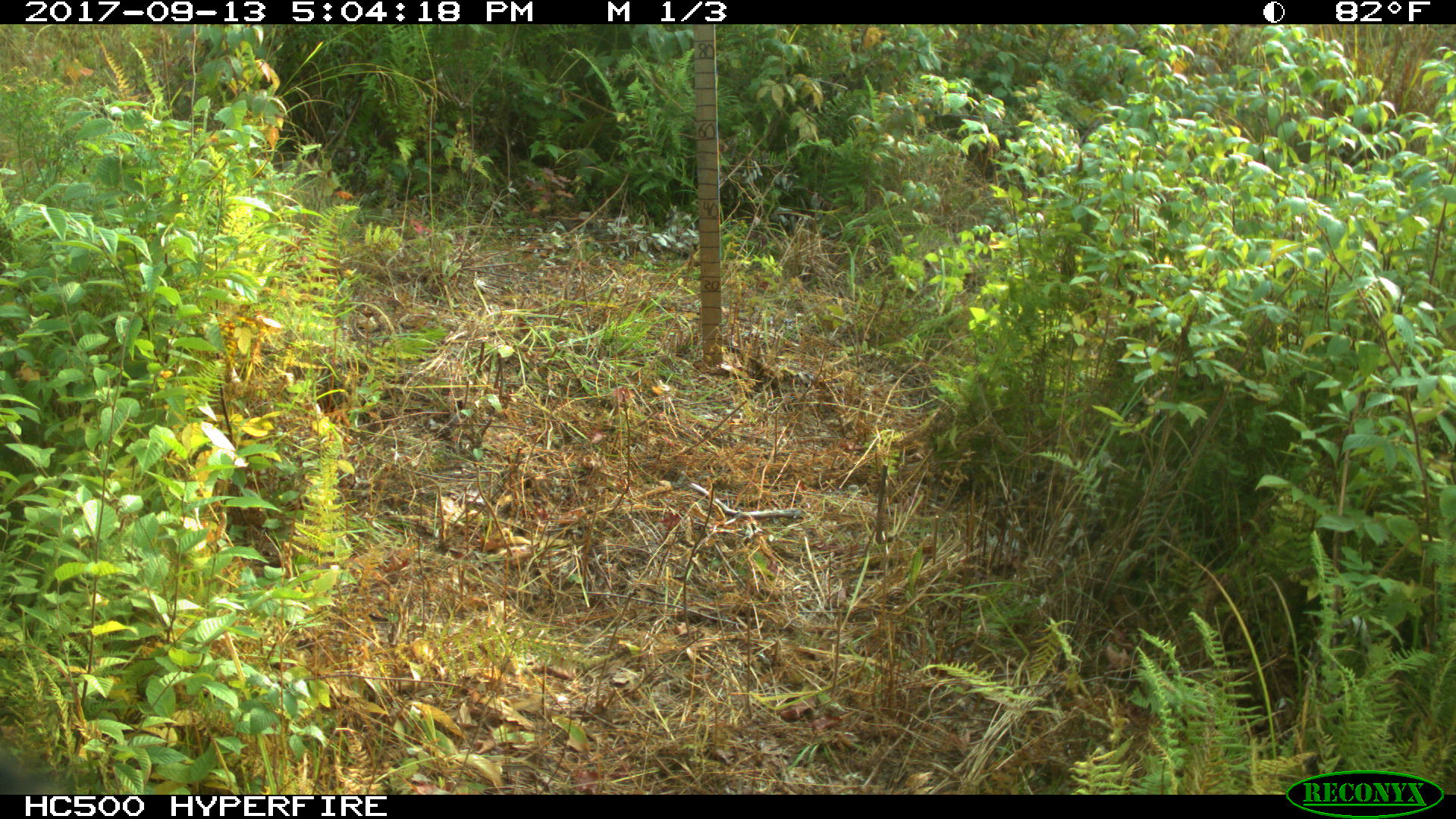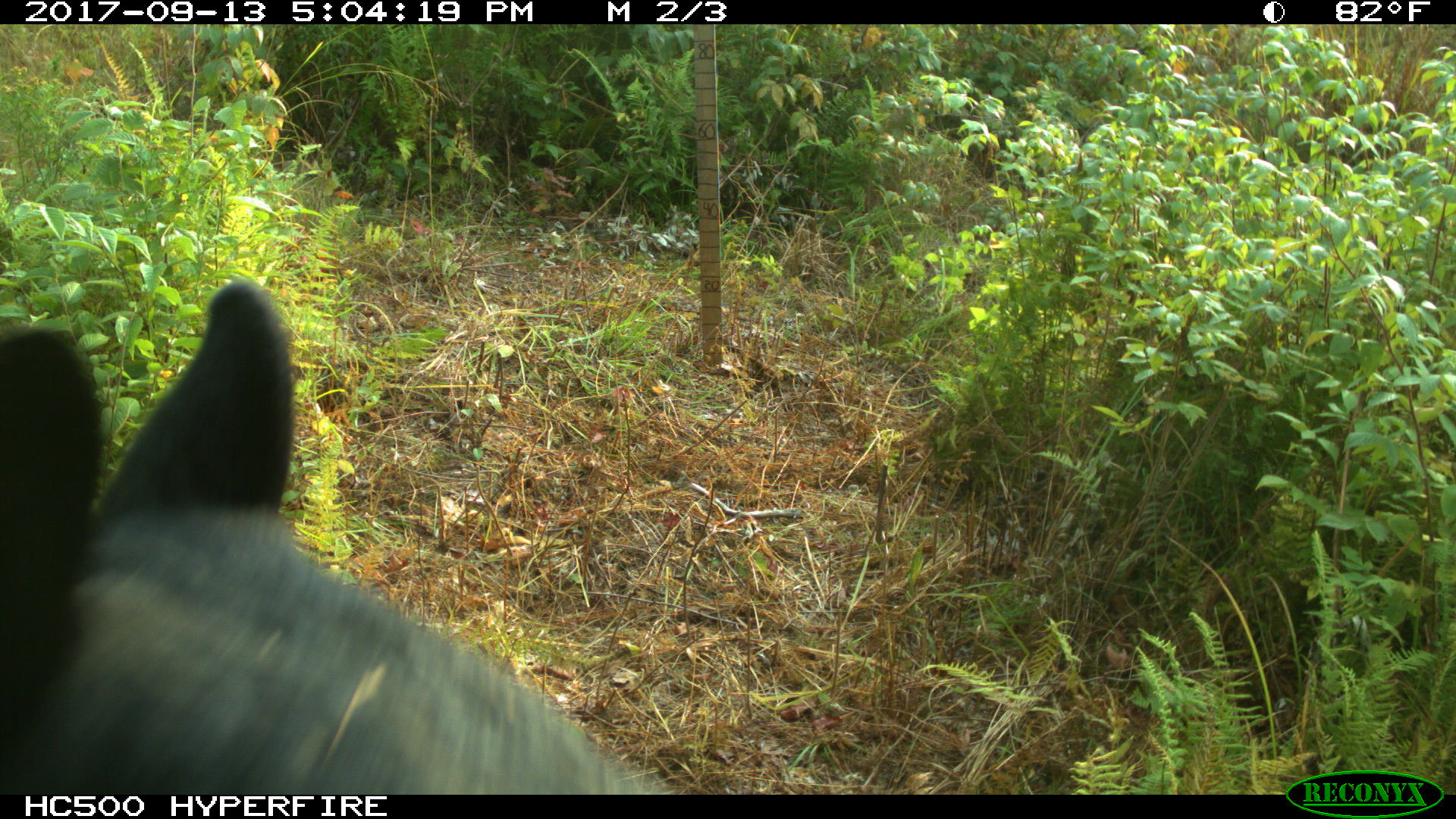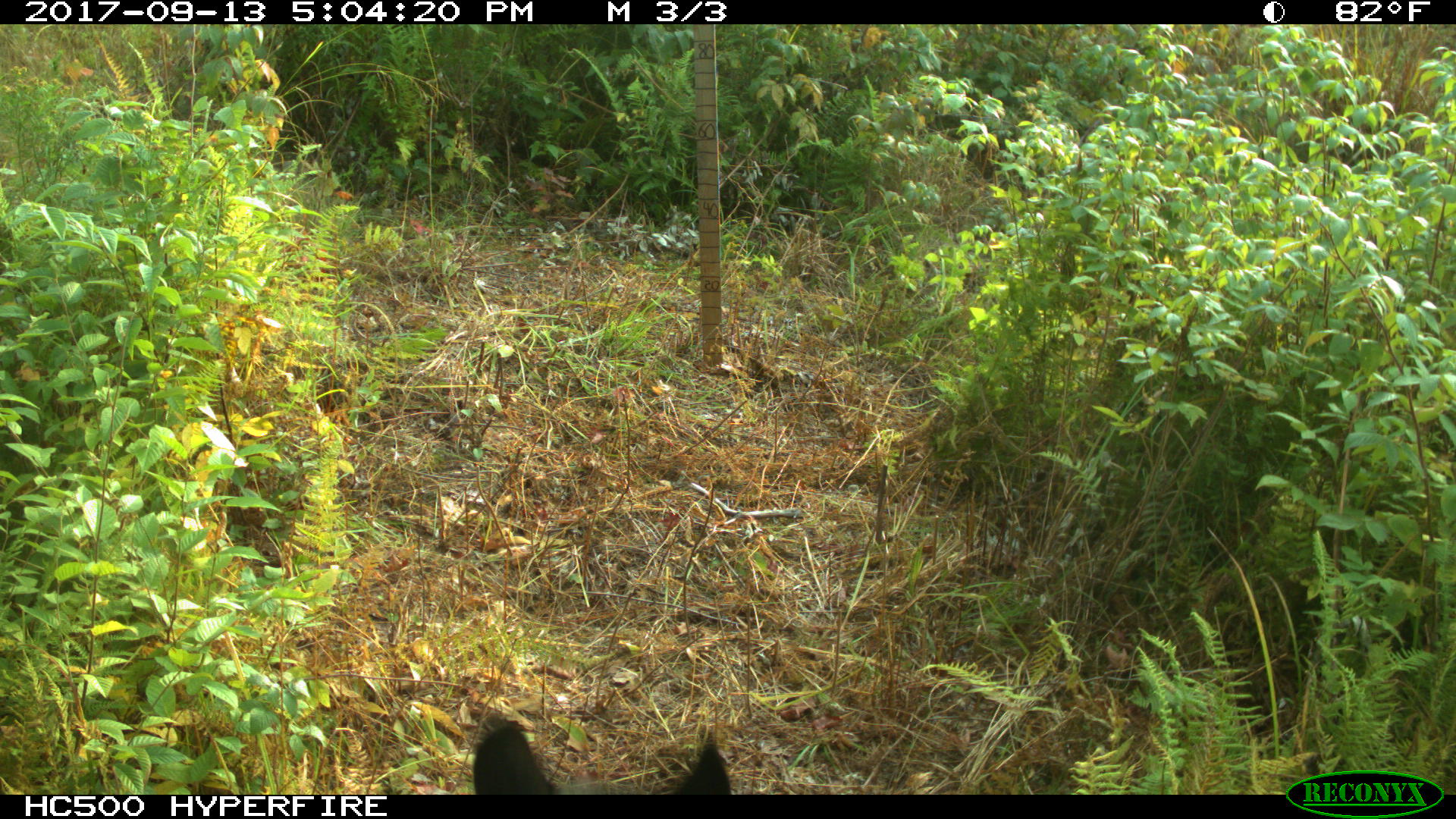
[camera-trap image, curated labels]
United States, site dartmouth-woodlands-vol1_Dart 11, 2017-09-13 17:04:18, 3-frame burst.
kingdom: Animalia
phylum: Chordata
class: Mammalia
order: Carnivora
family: Ursidae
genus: Ursus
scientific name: Ursus americanus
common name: black bear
Black bear (Ursus americanus).